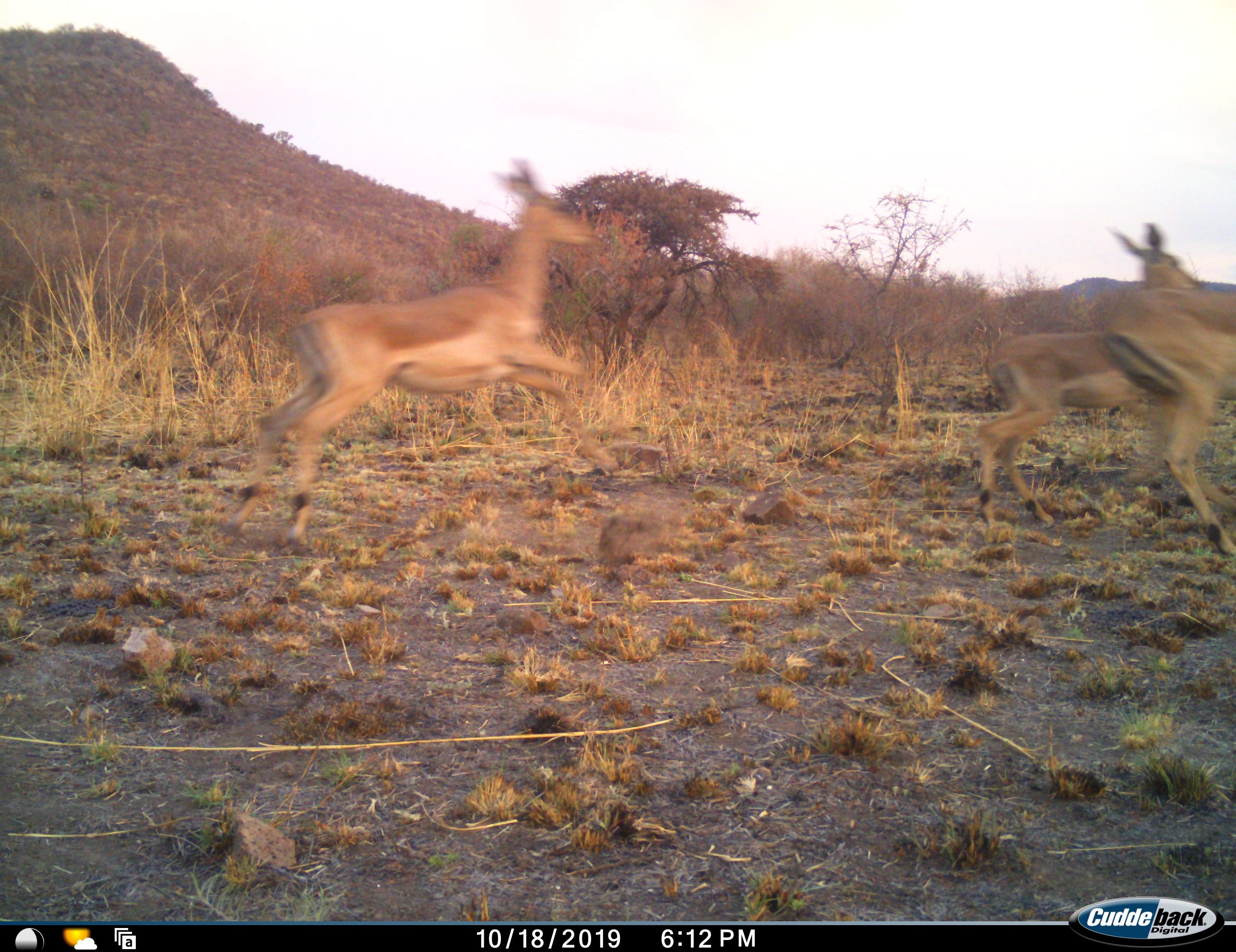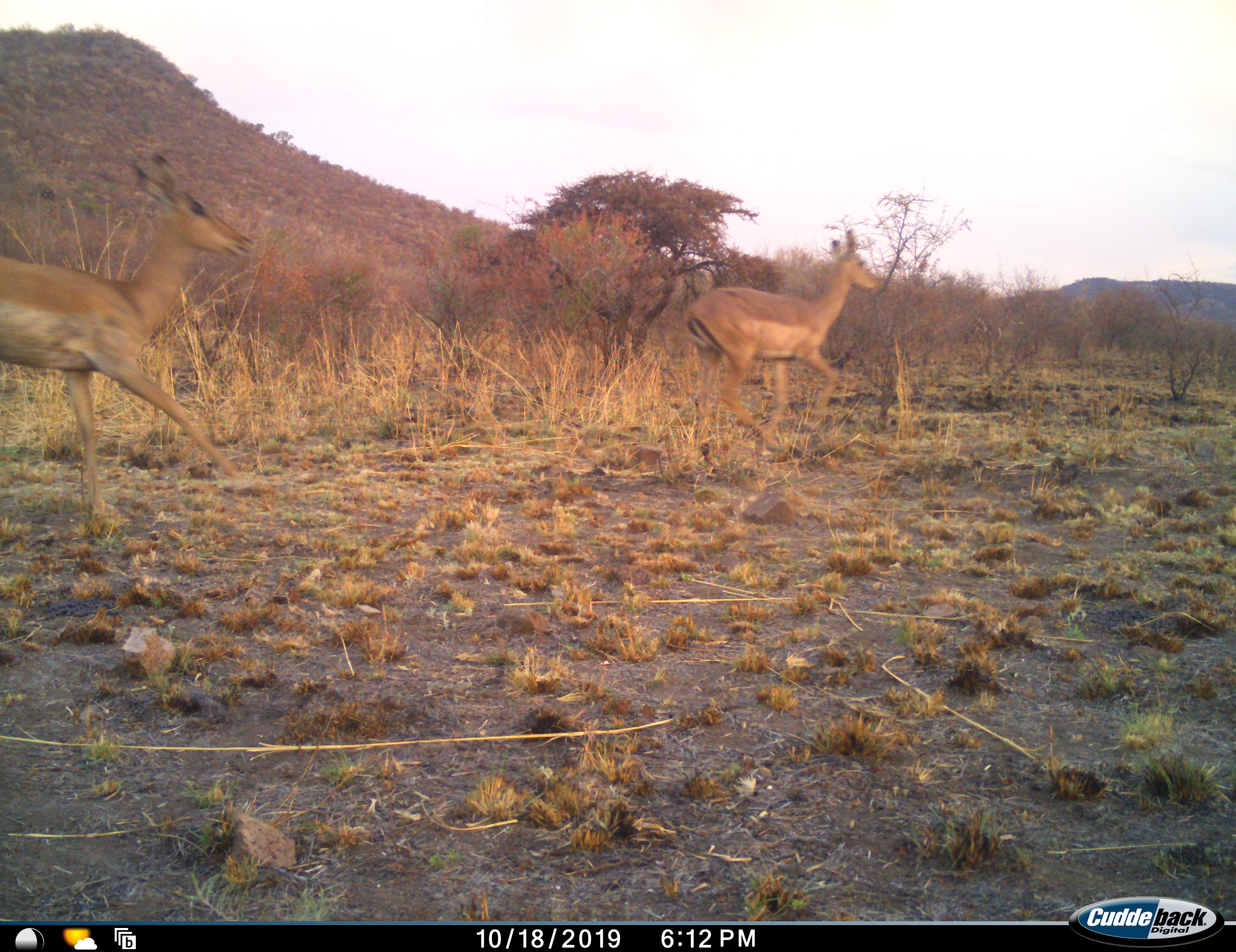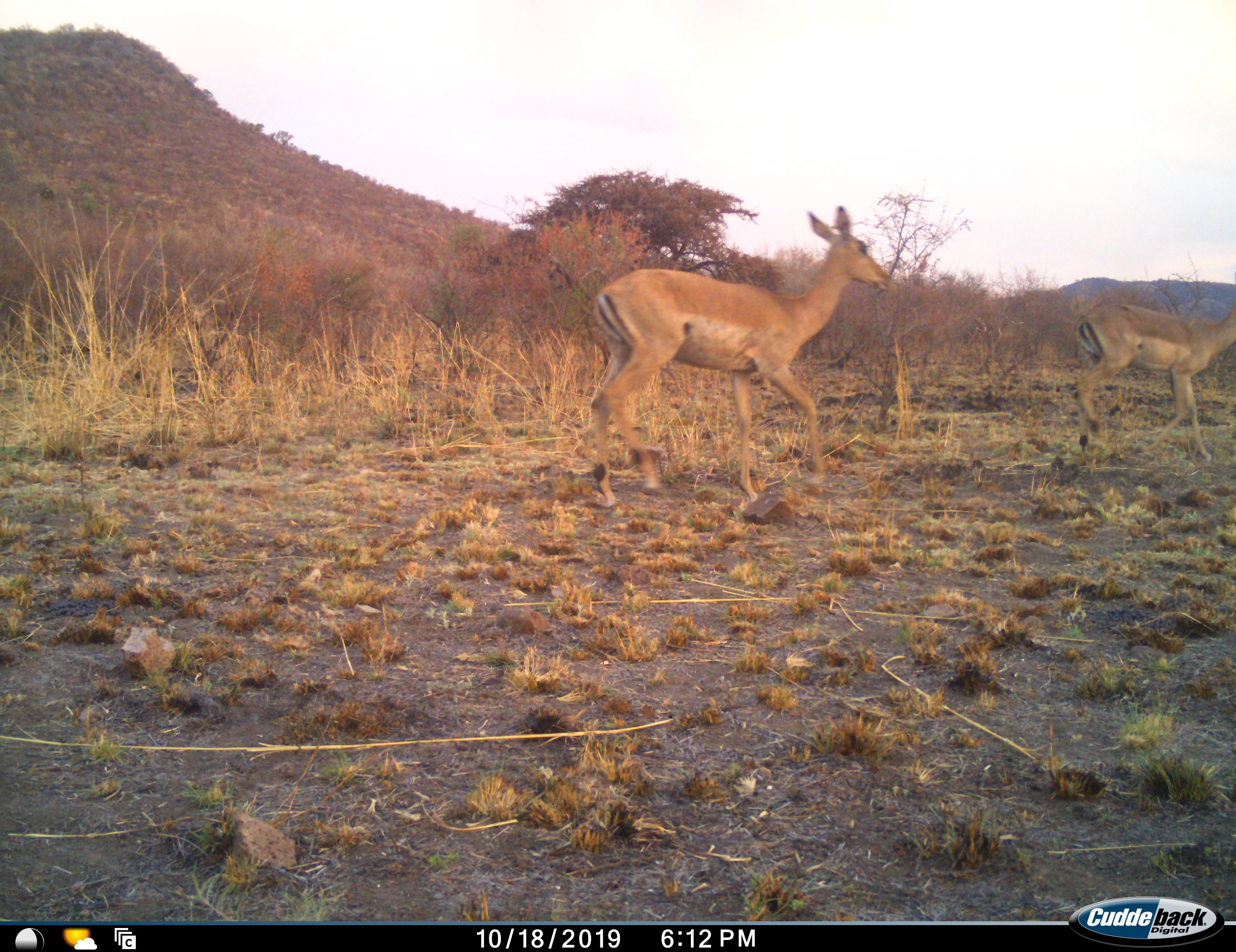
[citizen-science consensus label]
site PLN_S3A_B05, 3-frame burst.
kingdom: Animalia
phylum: Chordata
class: Mammalia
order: Artiodactyla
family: Bovidae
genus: Aepyceros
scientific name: Aepyceros melampus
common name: impala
Impala (Aepyceros melampus), count 4. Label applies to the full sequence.